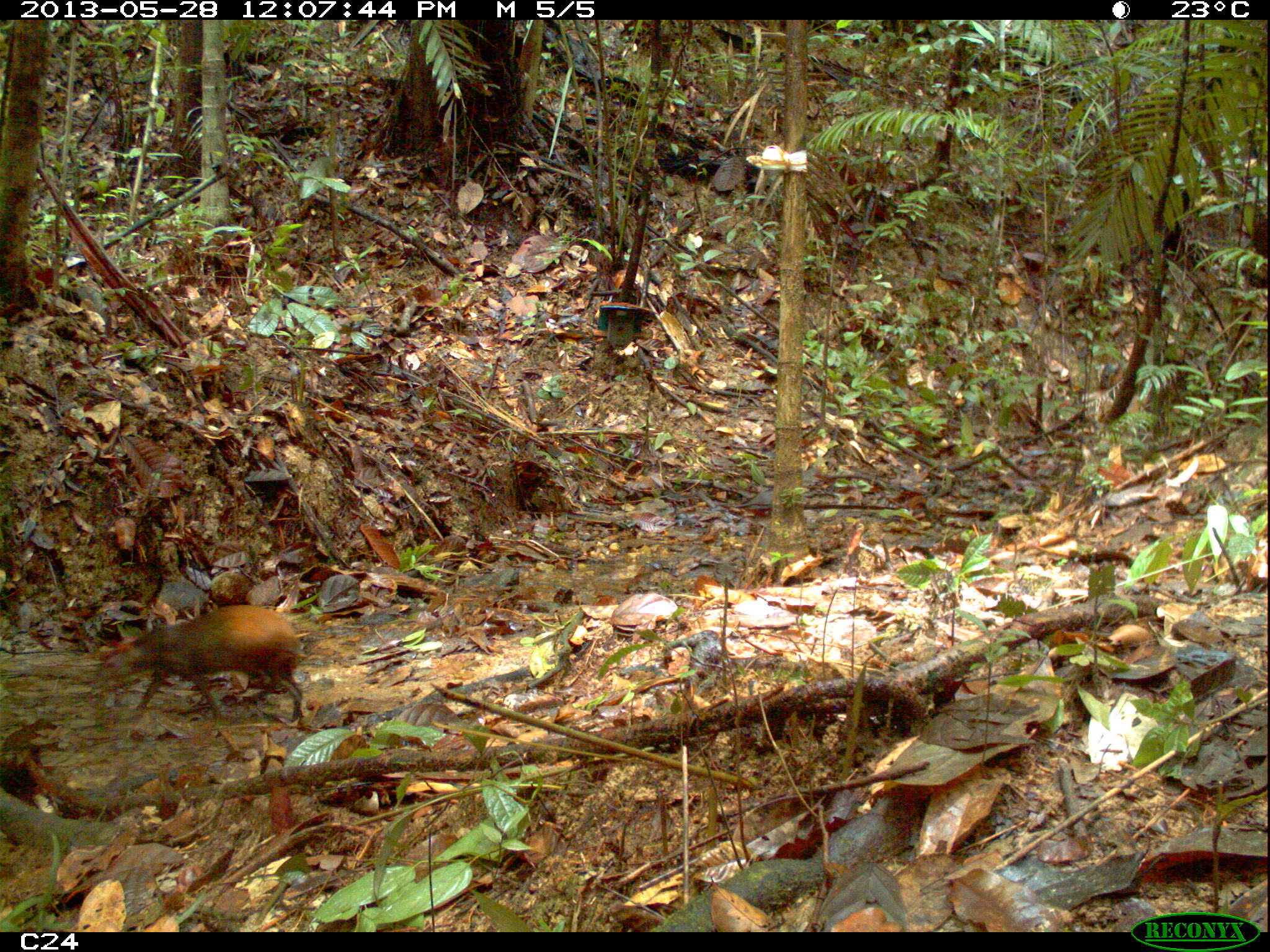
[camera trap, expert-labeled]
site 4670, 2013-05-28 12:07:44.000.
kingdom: Animalia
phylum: Chordata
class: Mammalia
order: Rodentia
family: Dasyproctidae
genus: Dasyprocta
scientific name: Dasyprocta leporina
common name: red-rumped agouti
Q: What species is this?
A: Dasyprocta leporina (red-rumped agouti).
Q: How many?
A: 1.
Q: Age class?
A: Adult.